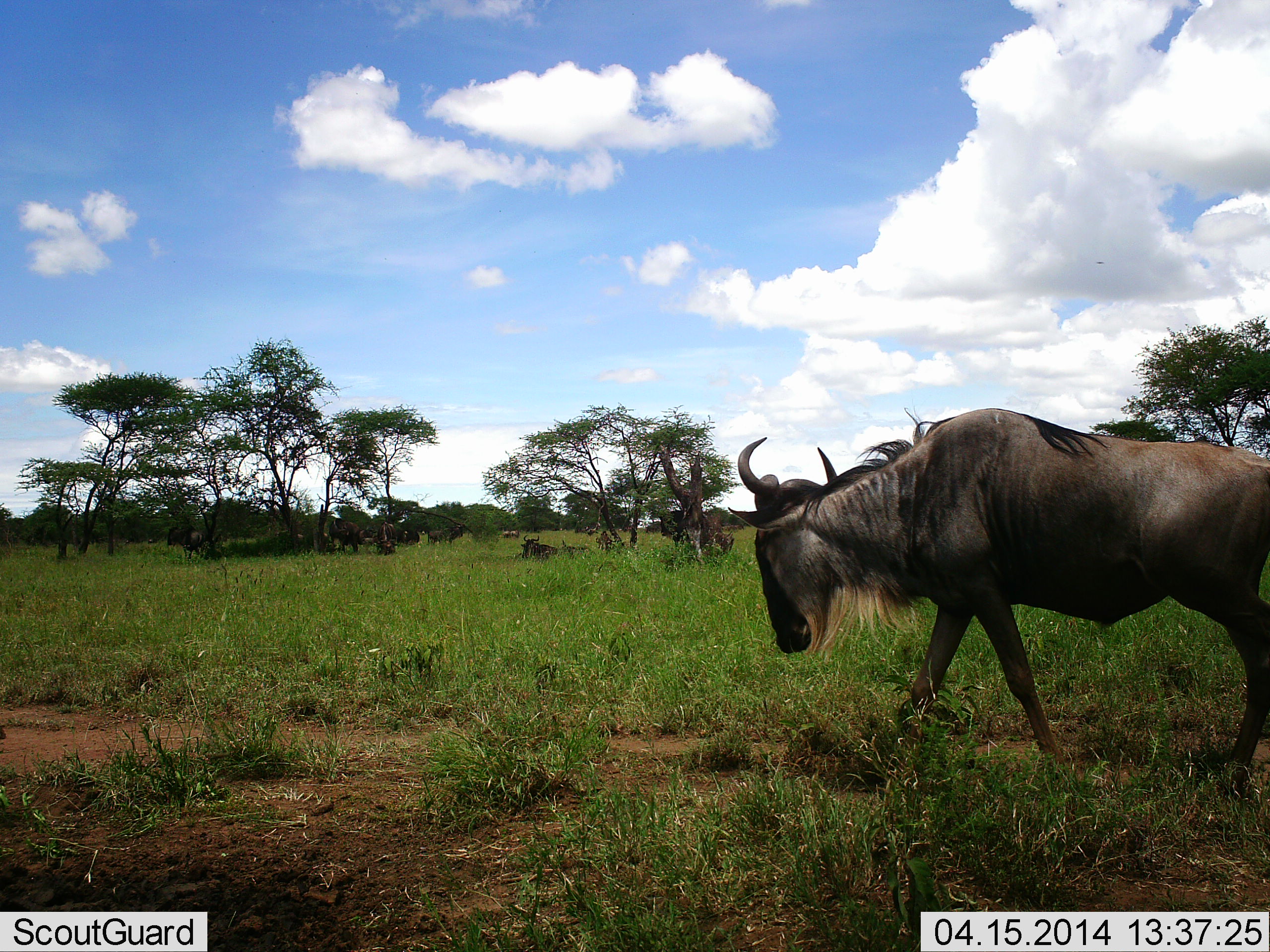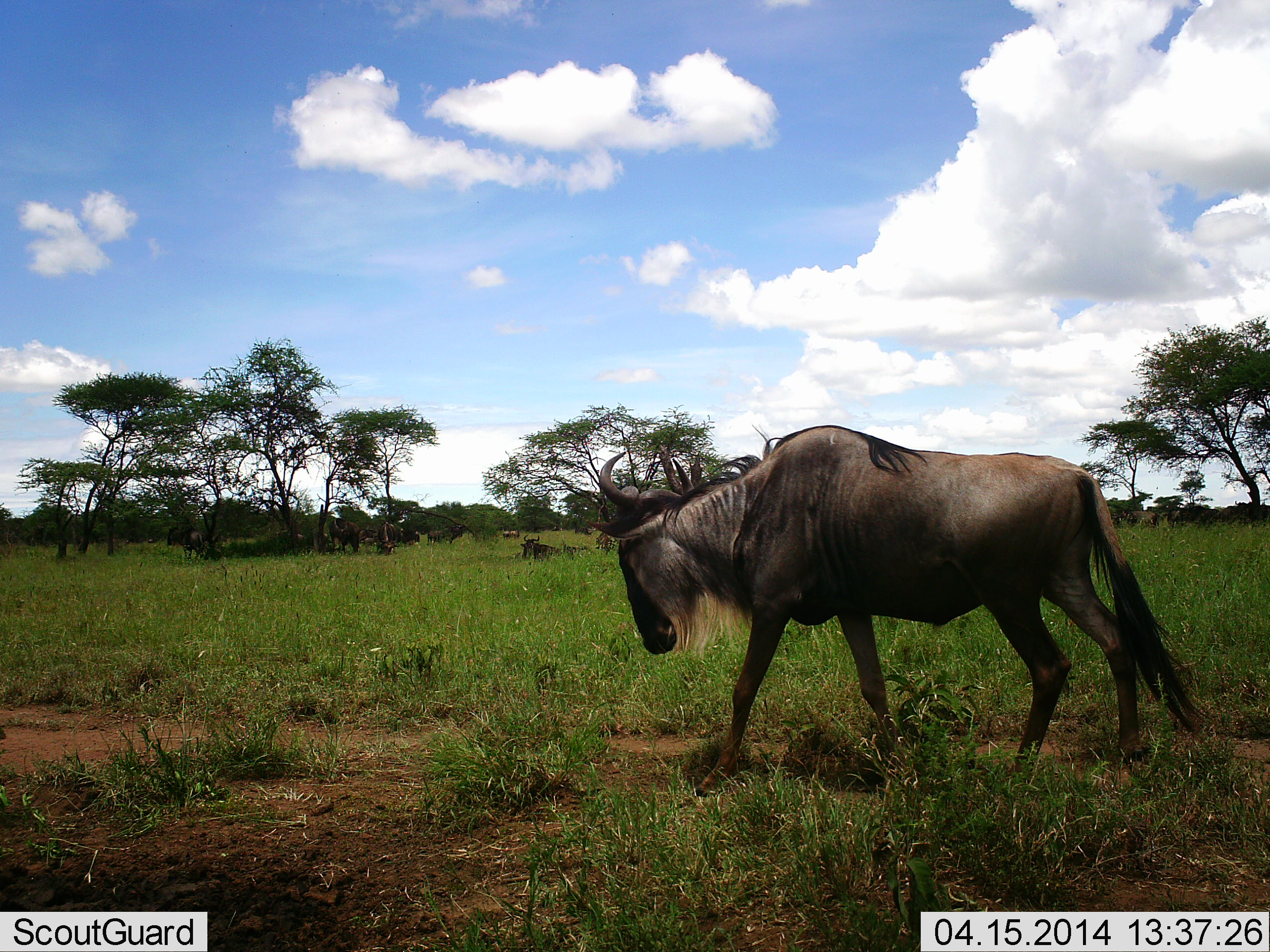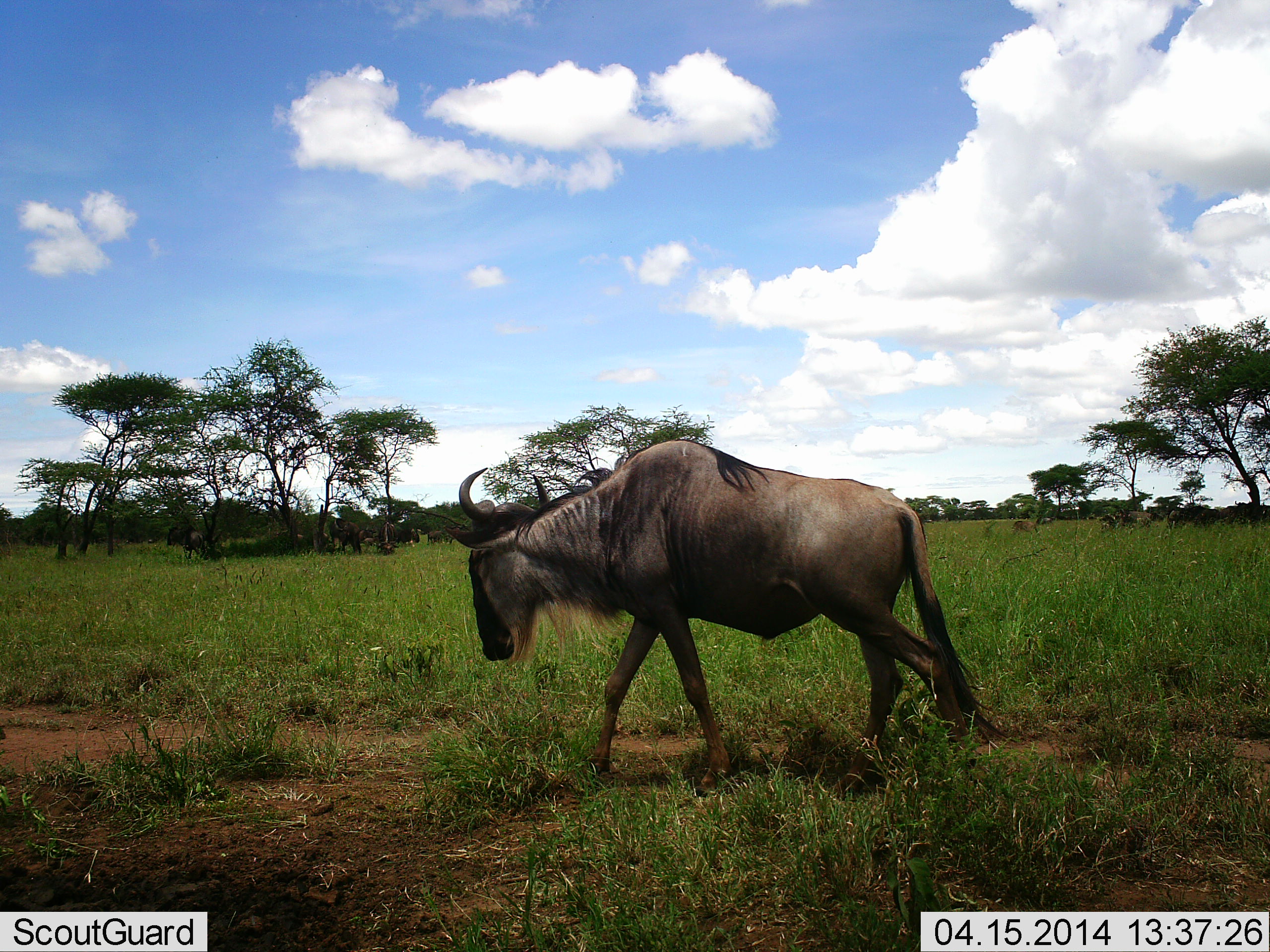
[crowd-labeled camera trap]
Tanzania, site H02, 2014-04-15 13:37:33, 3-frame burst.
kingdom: Animalia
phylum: Chordata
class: Mammalia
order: Artiodactyla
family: Bovidae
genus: Connochaetes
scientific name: Connochaetes taurinus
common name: blue wildebeest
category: wildebeest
Wildebeest (blue wildebeest) (Connochaetes taurinus), count 8. Behavior (volunteer vote fractions): standing 50%, resting 40%, moving 90%, interacting 0%. Young present (vote fraction): 0%. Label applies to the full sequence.